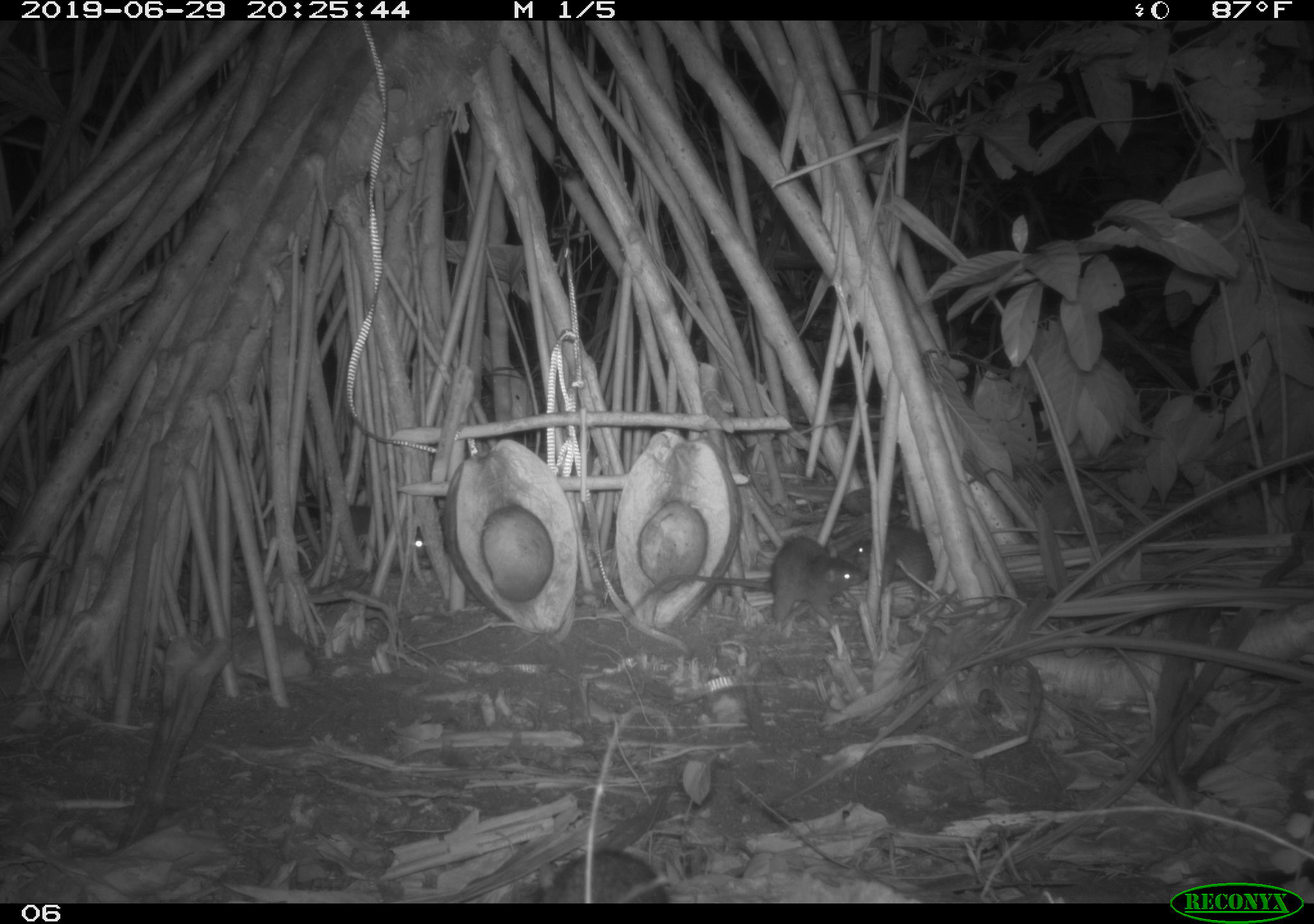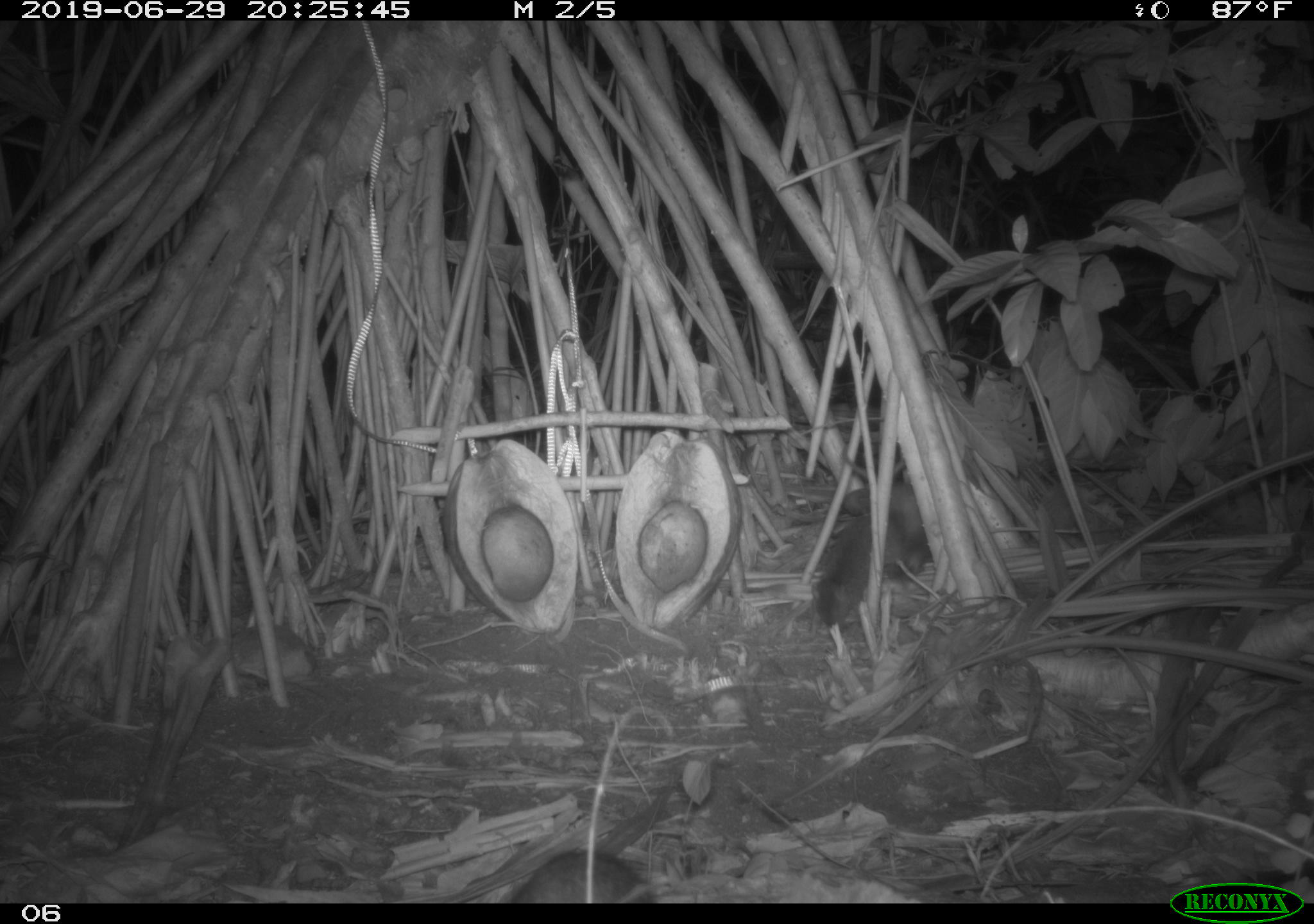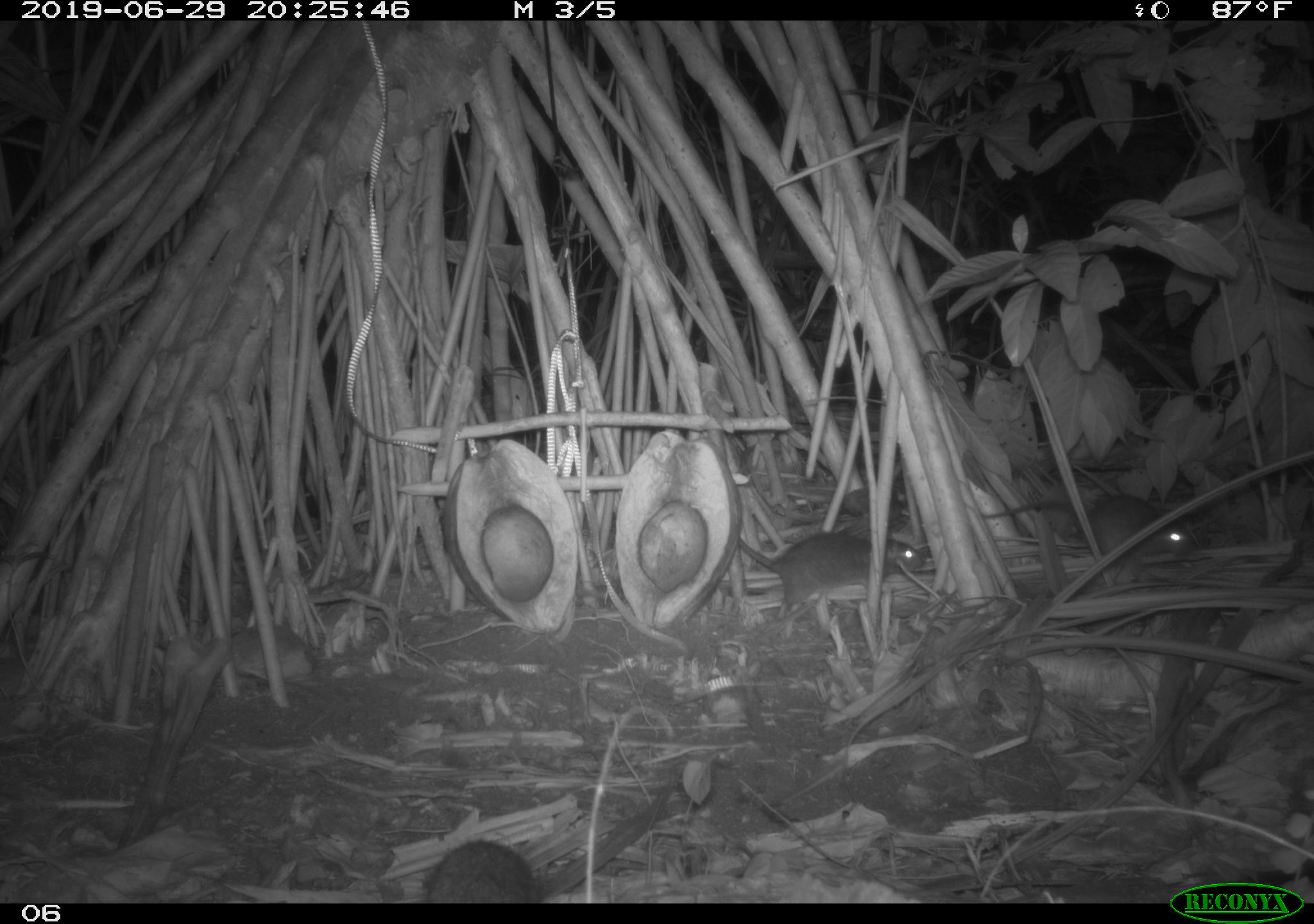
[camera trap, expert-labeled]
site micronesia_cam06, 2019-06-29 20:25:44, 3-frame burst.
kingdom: Animalia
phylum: Chordata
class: Mammalia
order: Rodentia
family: Muridae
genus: Rattus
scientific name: Rattus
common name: rat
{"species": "rat (Rattus)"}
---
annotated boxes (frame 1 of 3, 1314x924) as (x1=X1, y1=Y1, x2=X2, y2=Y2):
rat: (x1=617, y1=531, x2=872, y2=633); (x1=298, y1=492, x2=441, y2=572); (x1=523, y1=836, x2=676, y2=902); (x1=853, y1=521, x2=943, y2=600)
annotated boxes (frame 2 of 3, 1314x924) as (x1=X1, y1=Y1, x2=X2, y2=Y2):
rat: (x1=801, y1=506, x2=900, y2=629); (x1=501, y1=845, x2=656, y2=905); (x1=835, y1=479, x2=941, y2=536)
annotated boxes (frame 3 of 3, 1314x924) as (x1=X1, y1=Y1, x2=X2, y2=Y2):
rat: (x1=978, y1=489, x2=1198, y2=585); (x1=737, y1=522, x2=932, y2=625); (x1=422, y1=836, x2=540, y2=902)